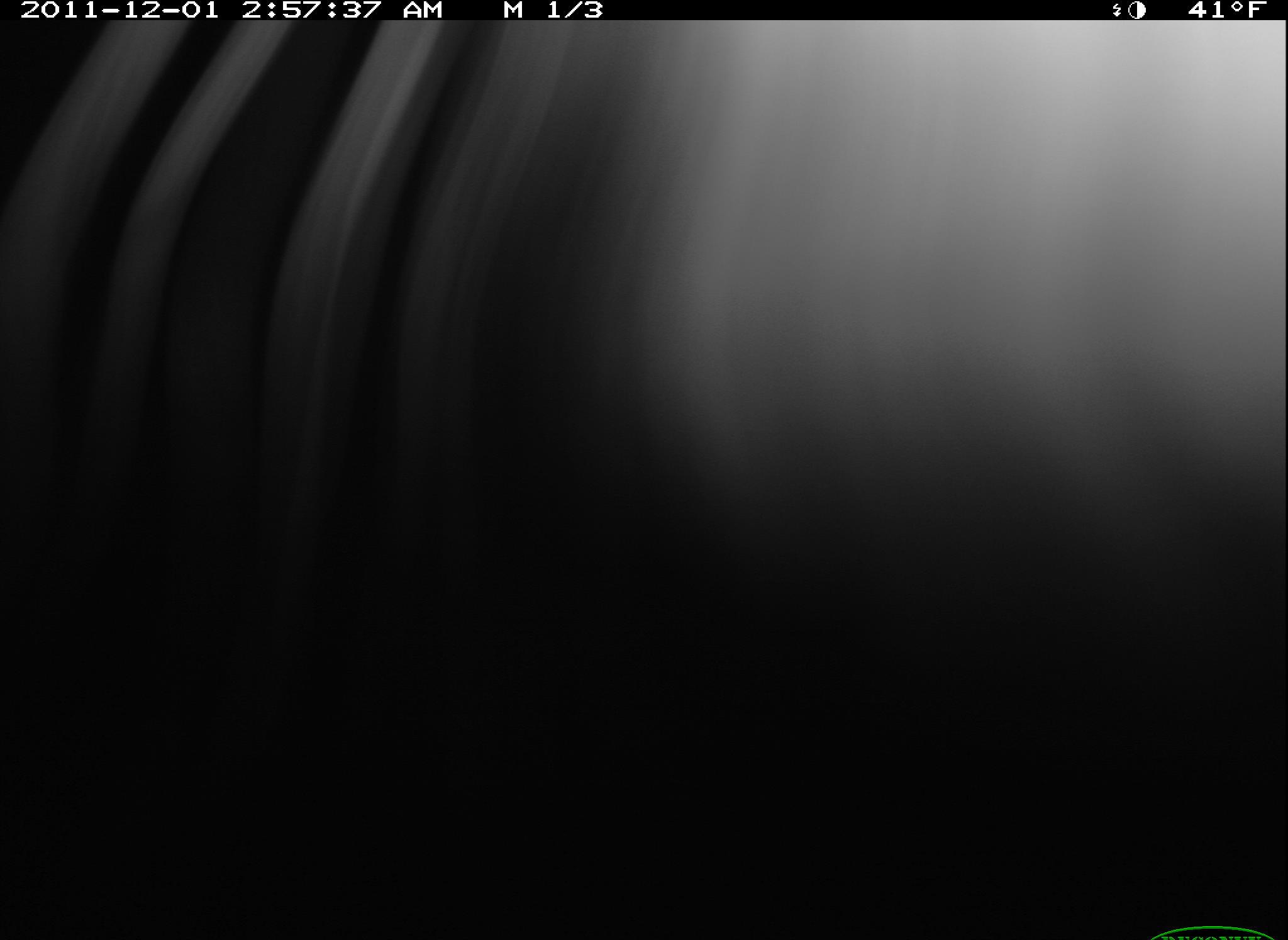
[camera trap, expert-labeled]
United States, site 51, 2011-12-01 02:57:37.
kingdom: Animalia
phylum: Chordata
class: Mammalia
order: Carnivora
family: Felidae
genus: Lynx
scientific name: Lynx rufus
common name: bobcat